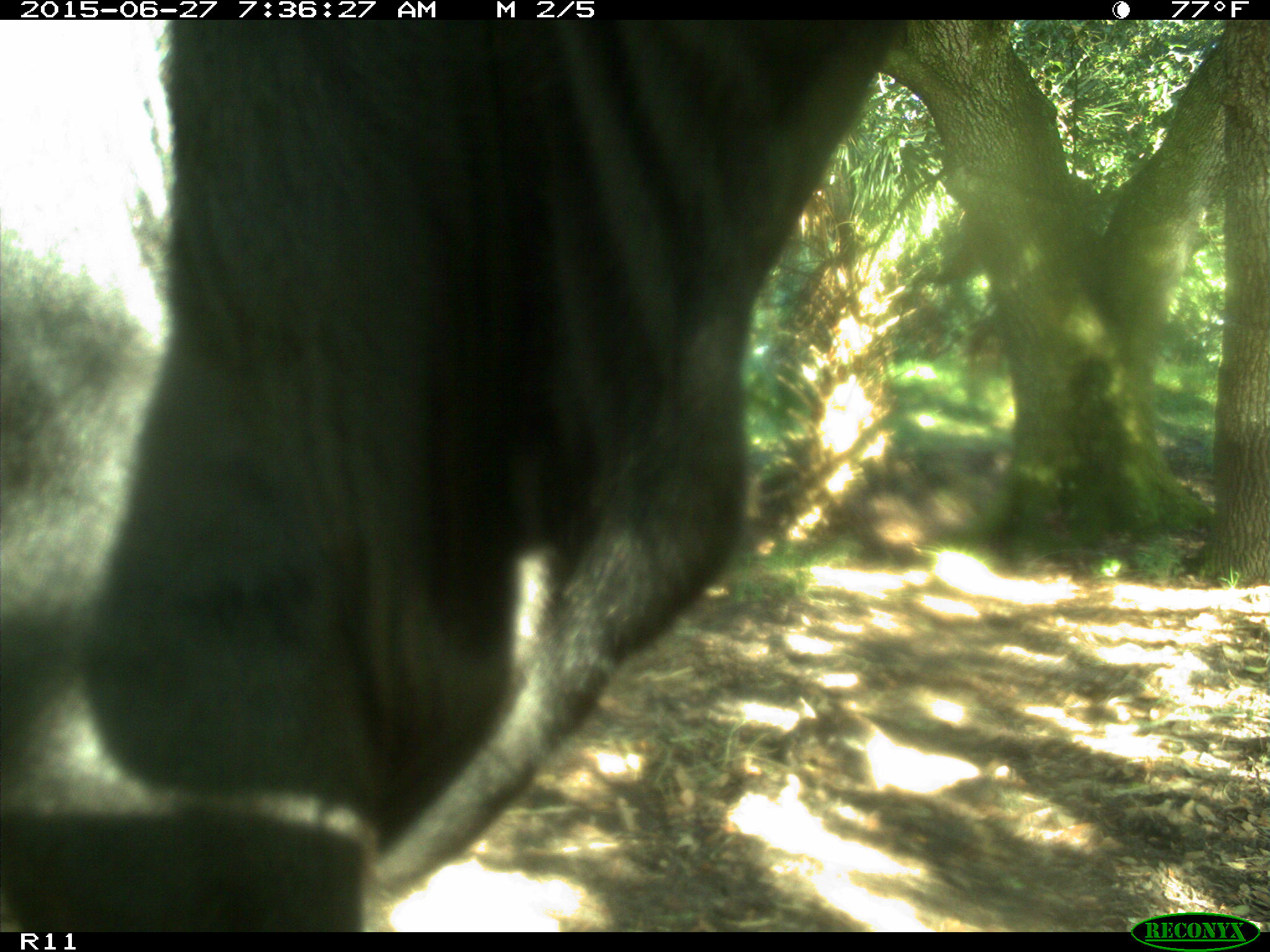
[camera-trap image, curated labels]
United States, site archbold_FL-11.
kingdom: Animalia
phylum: Chordata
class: Mammalia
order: Artiodactyla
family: Bovidae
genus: Bos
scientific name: Bos taurus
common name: domestic cow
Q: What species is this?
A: Bos taurus (domestic cow).